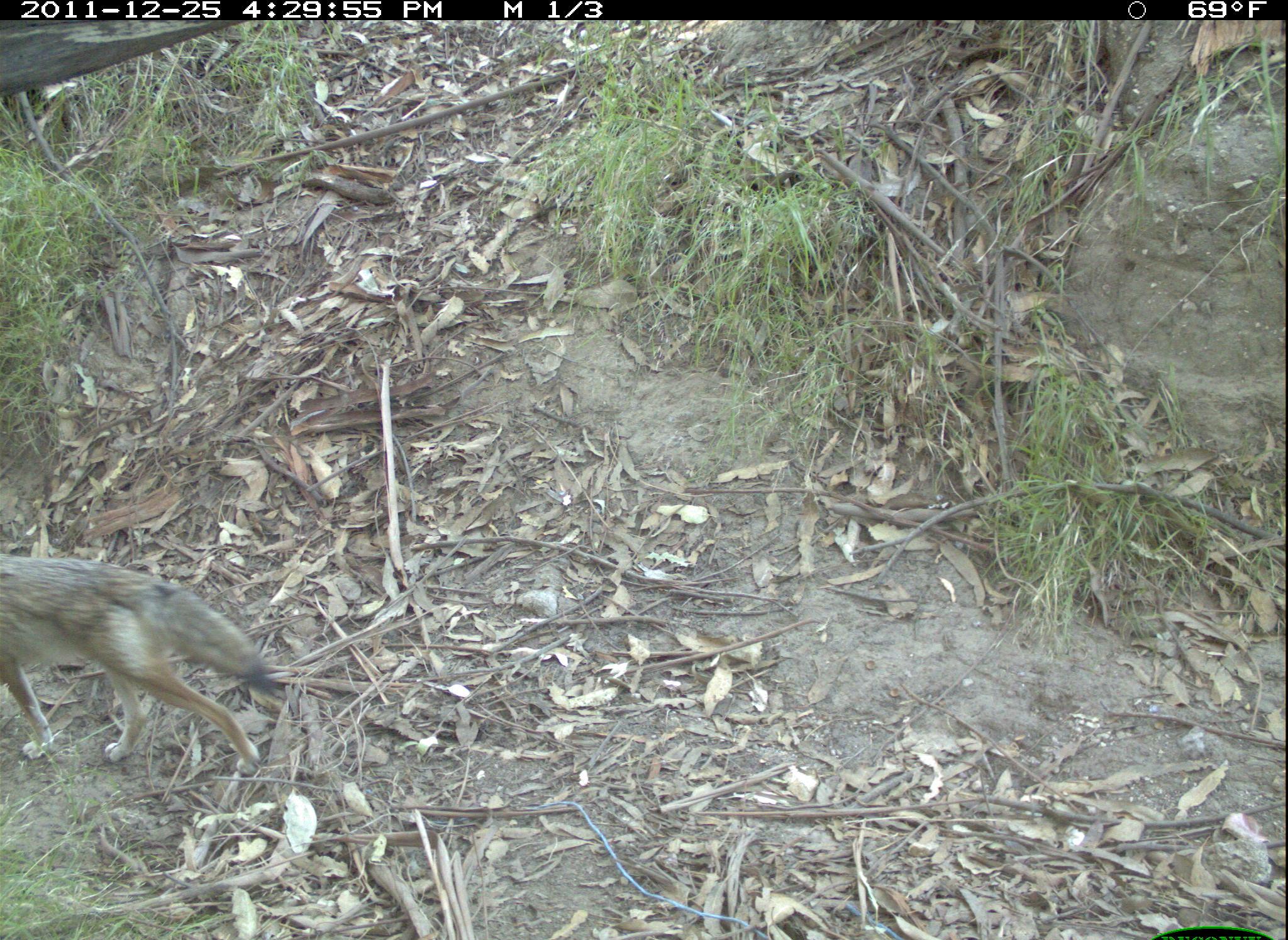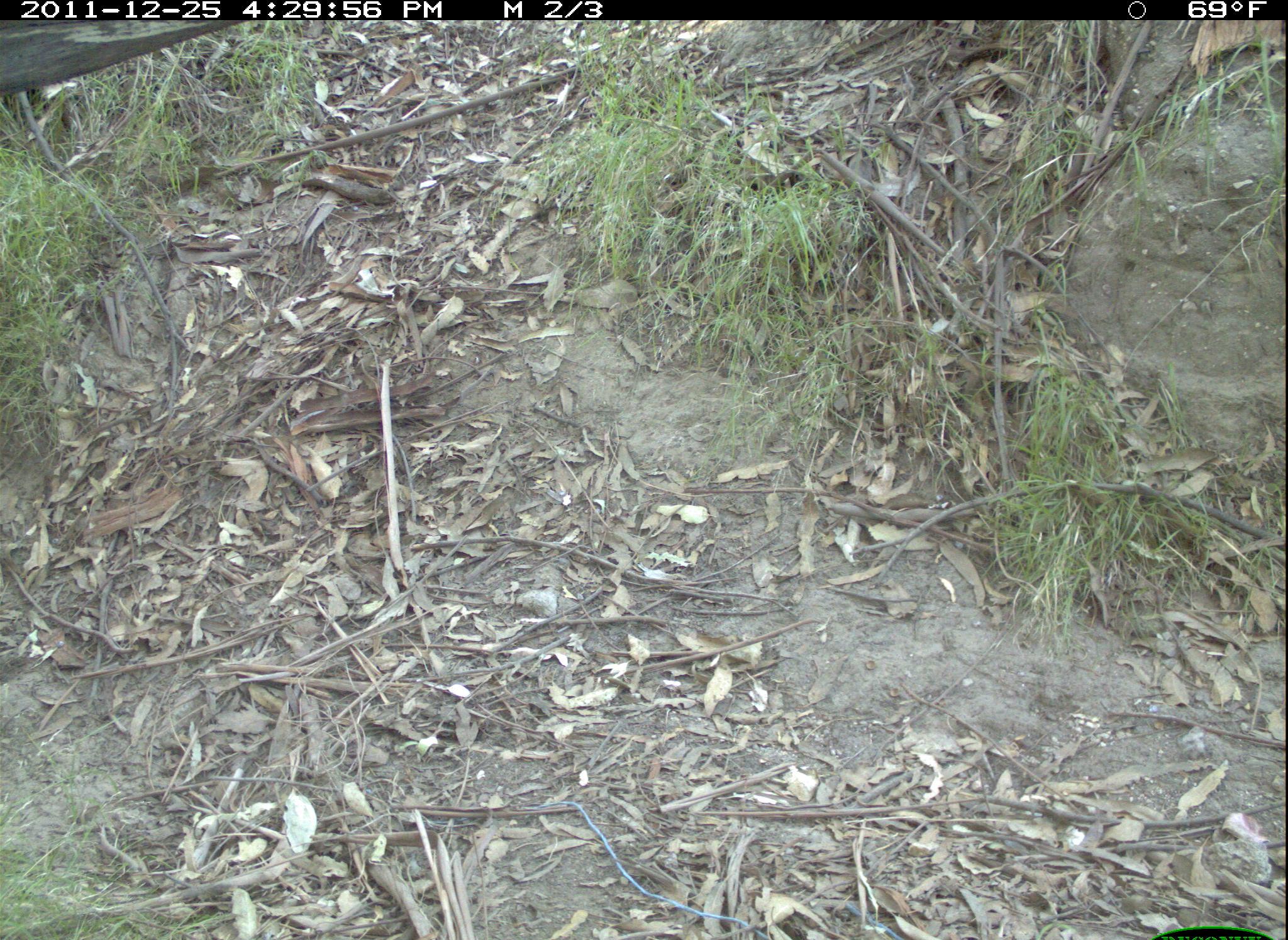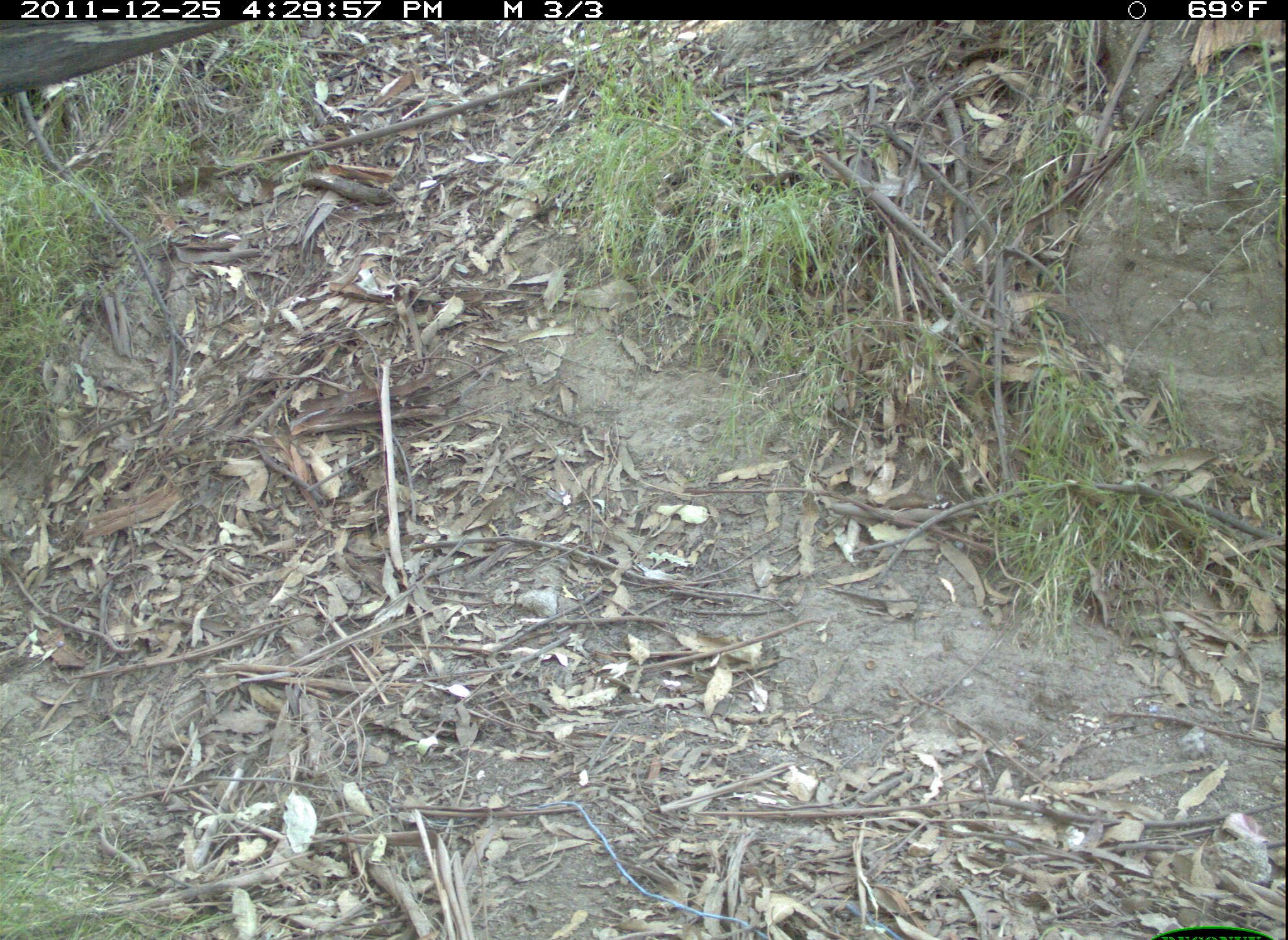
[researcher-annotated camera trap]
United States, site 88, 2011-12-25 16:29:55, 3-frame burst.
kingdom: Animalia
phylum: Chordata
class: Mammalia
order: Carnivora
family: Canidae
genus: Canis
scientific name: Canis latrans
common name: coyote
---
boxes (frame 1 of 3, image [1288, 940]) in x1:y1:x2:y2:
coyote: 0:540:277:768